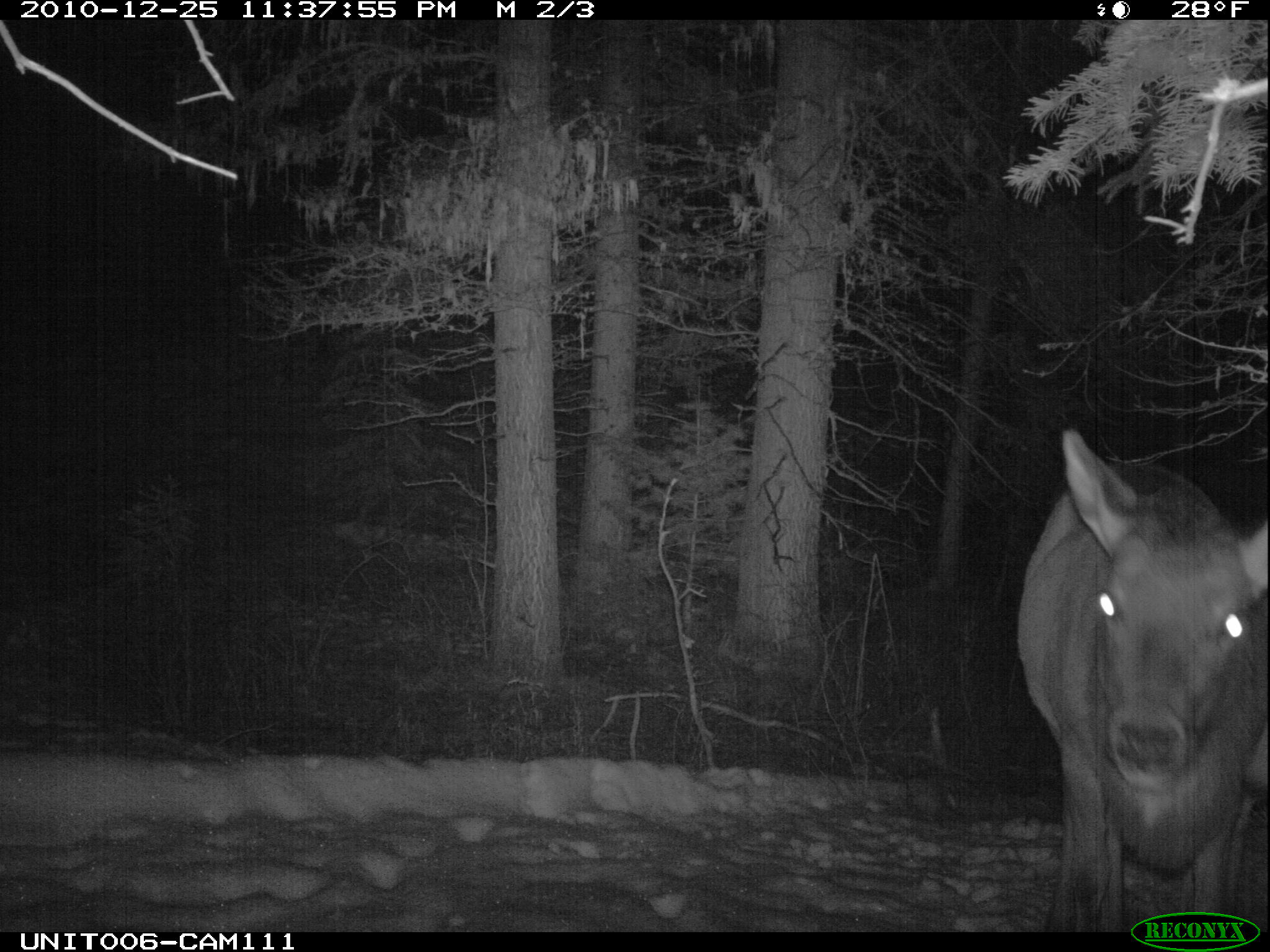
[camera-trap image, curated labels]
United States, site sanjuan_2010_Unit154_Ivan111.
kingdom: Animalia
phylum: Chordata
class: Mammalia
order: Artiodactyla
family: Cervidae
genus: Cervus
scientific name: Cervus elaphus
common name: red deer